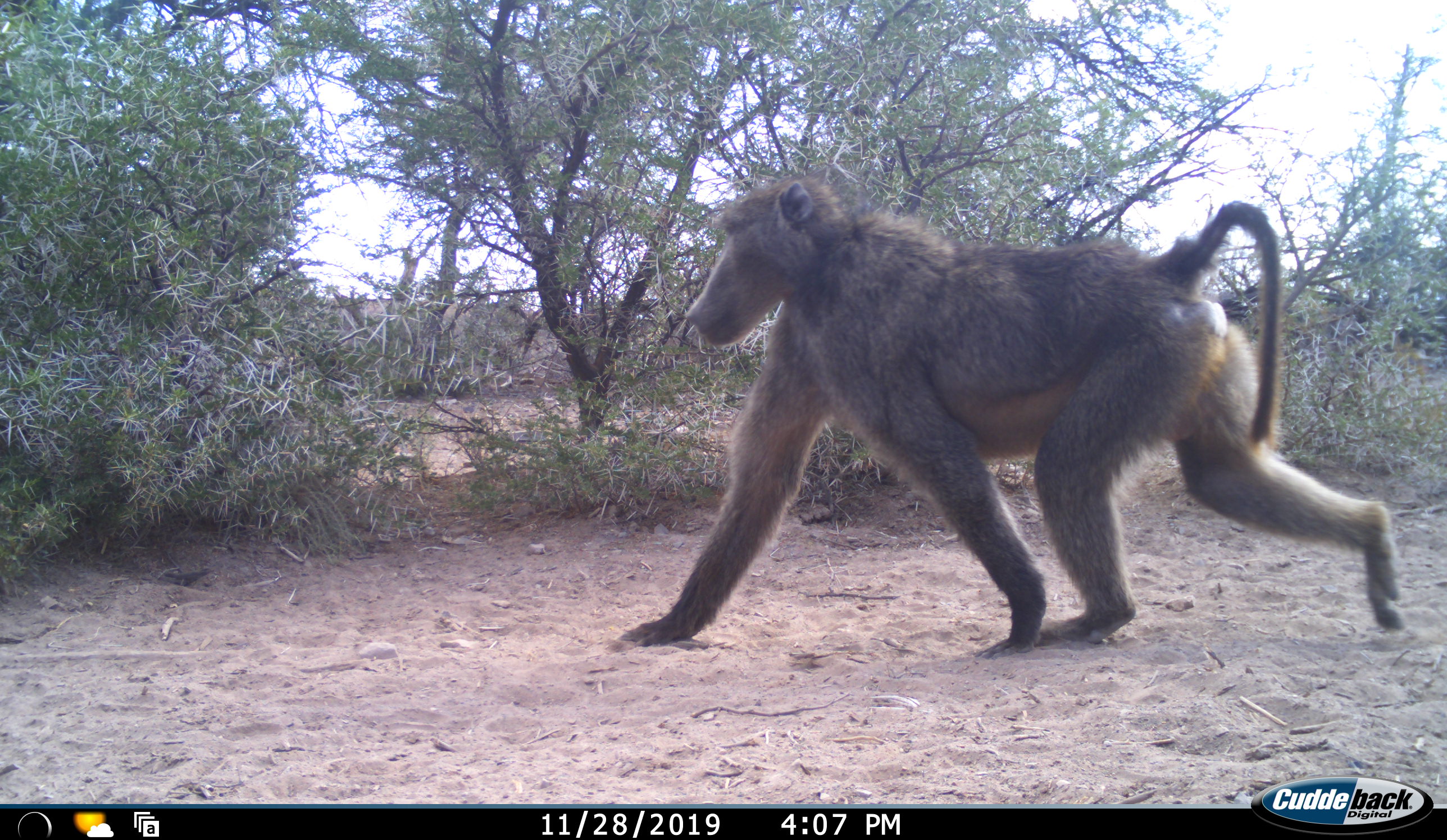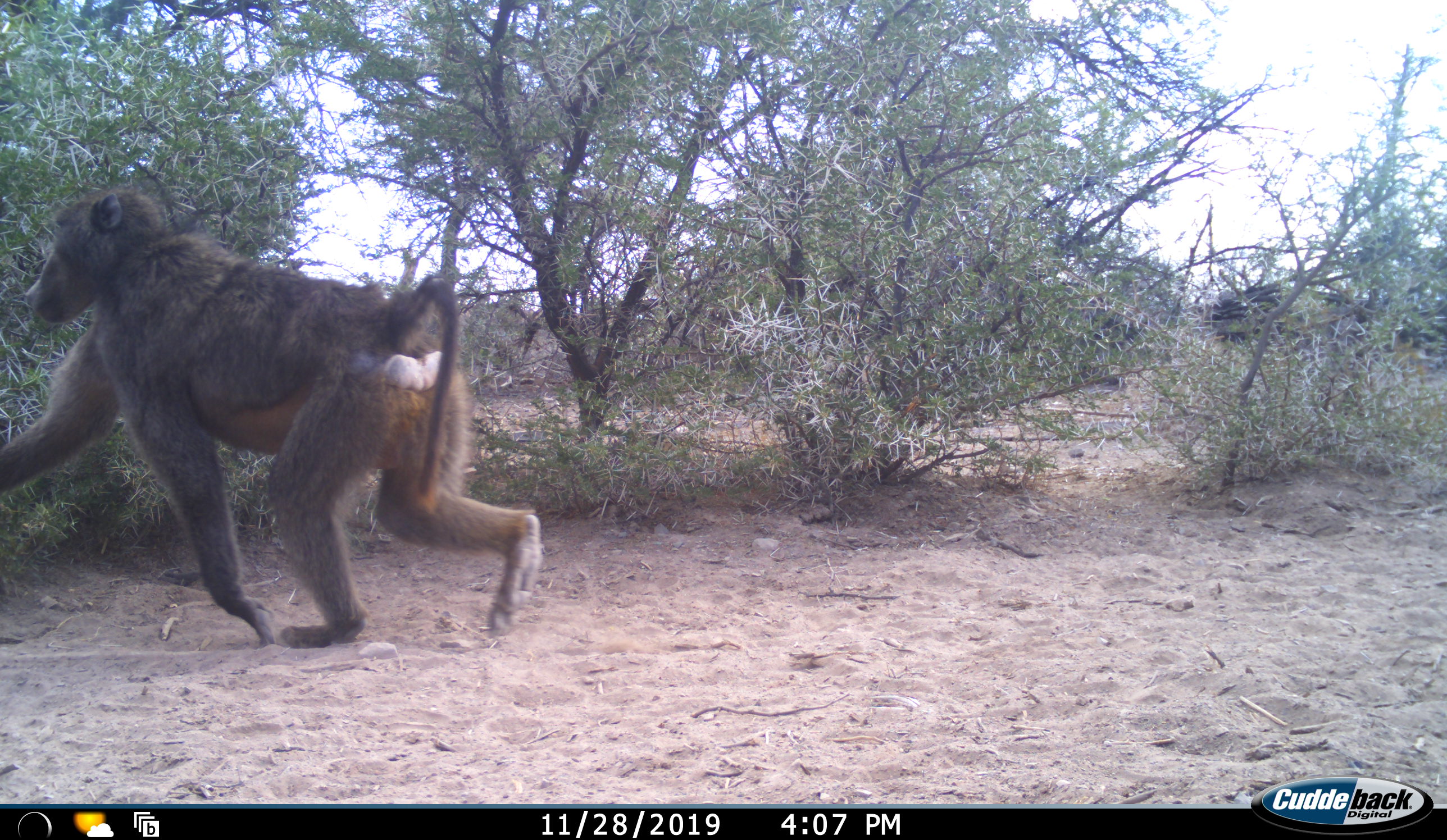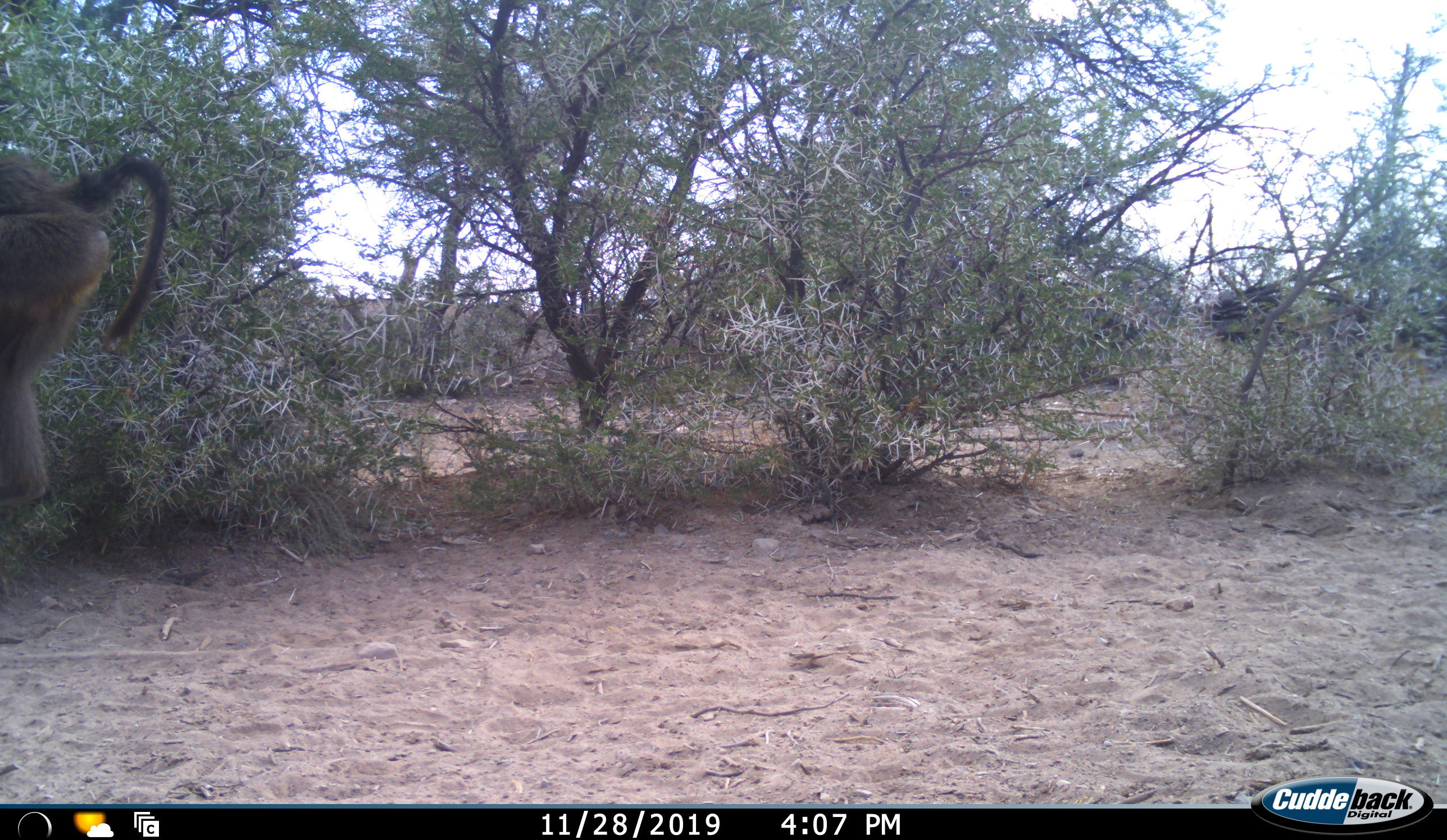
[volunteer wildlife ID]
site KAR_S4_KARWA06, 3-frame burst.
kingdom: Animalia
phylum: Chordata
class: Mammalia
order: Primates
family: Cercopithecidae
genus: Papio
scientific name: Papio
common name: baboon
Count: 1.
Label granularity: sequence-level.